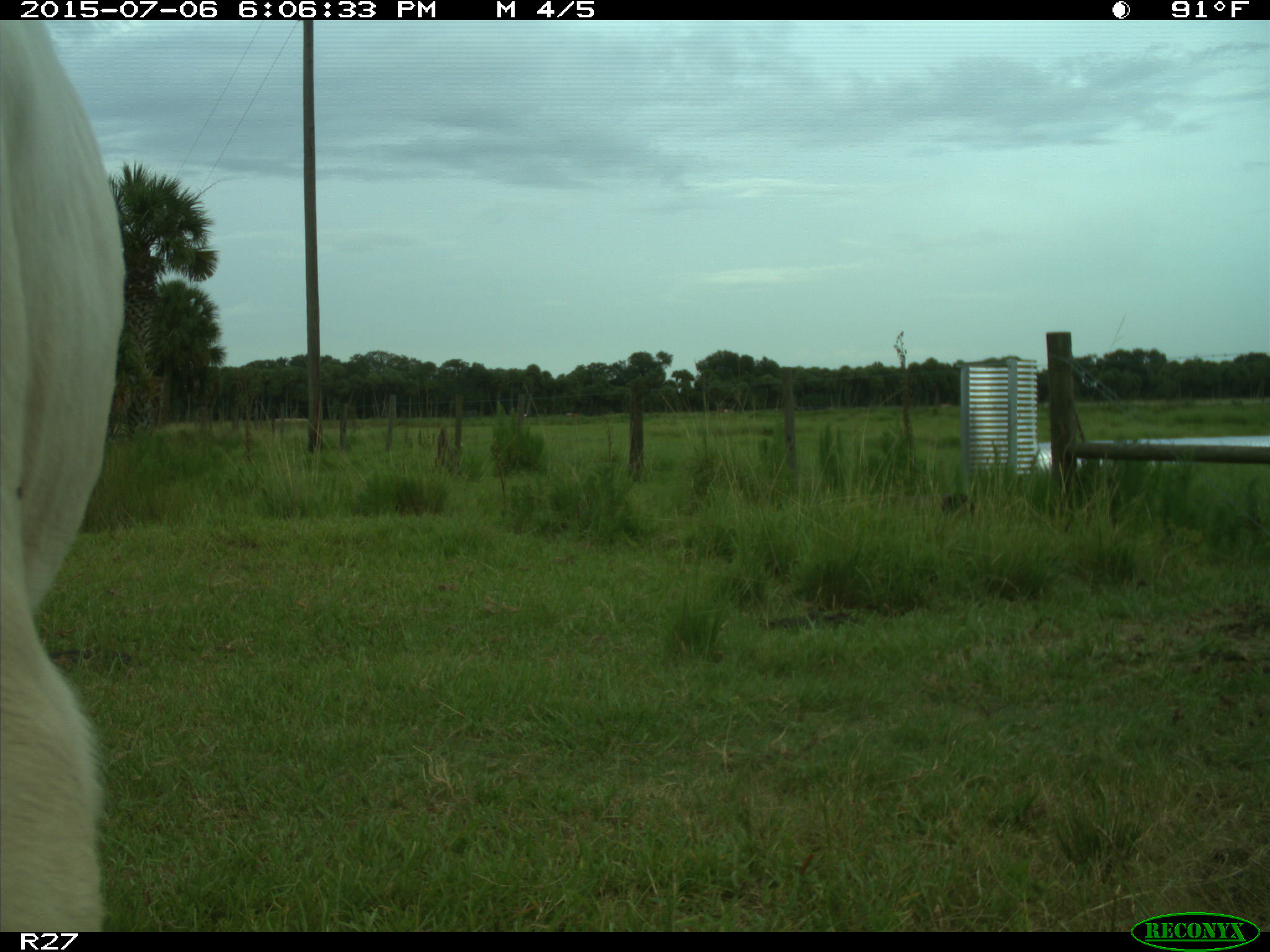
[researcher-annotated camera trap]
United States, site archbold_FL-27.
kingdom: Animalia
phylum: Chordata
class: Mammalia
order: Artiodactyla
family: Bovidae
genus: Bos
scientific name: Bos taurus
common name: domestic cow